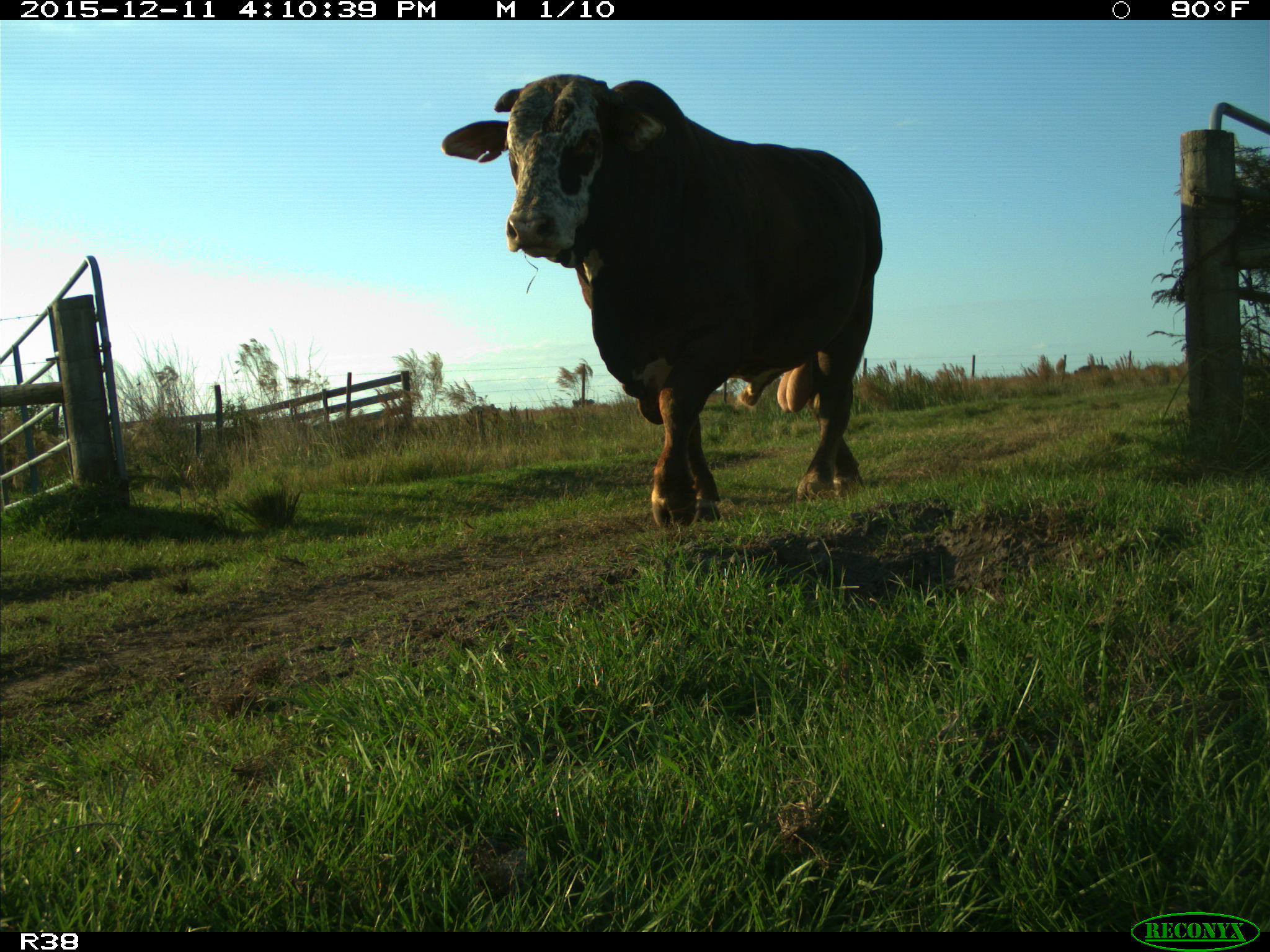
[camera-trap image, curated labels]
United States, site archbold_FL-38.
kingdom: Animalia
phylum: Chordata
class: Mammalia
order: Artiodactyla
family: Bovidae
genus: Bos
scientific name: Bos taurus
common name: domestic cow